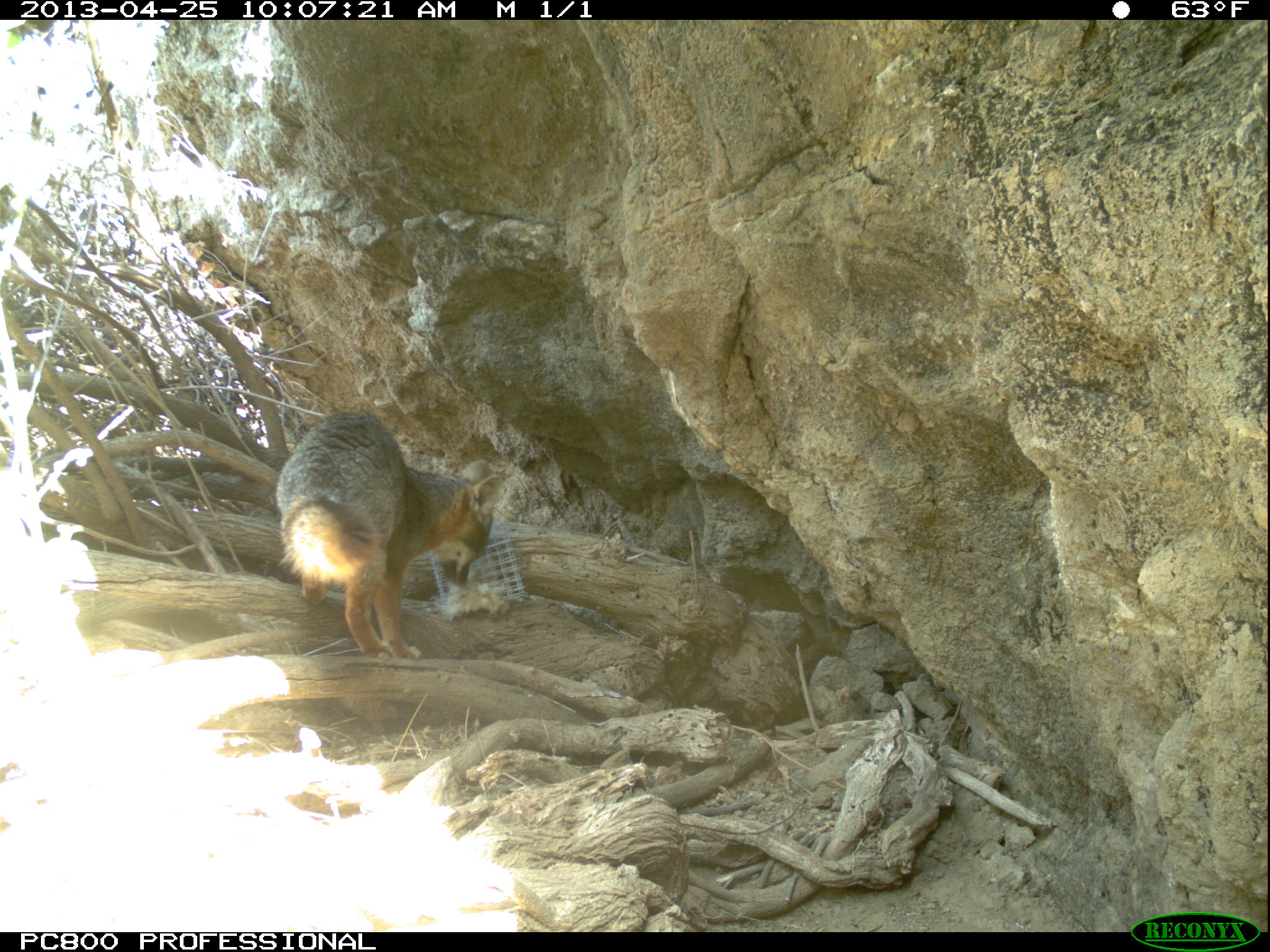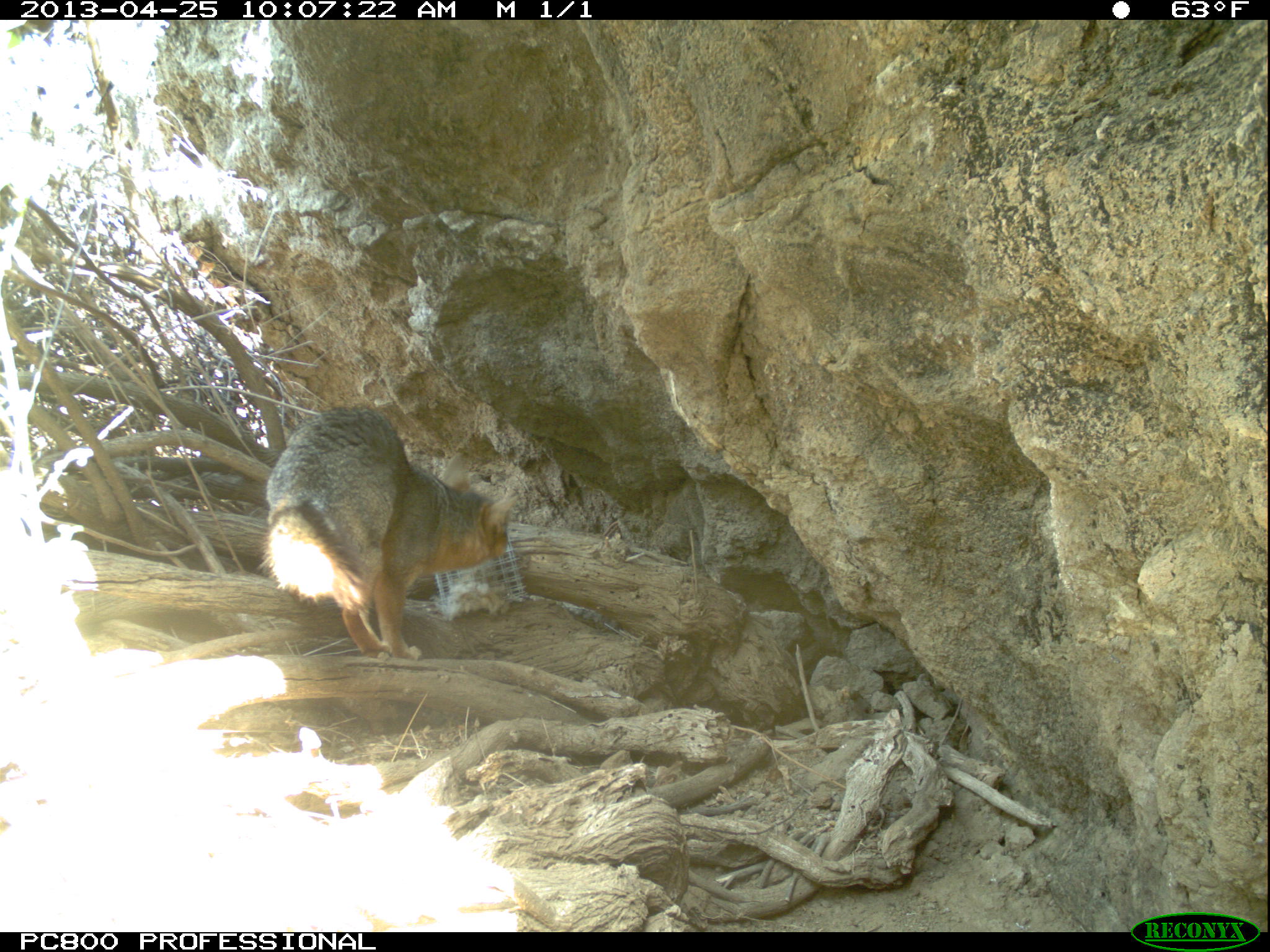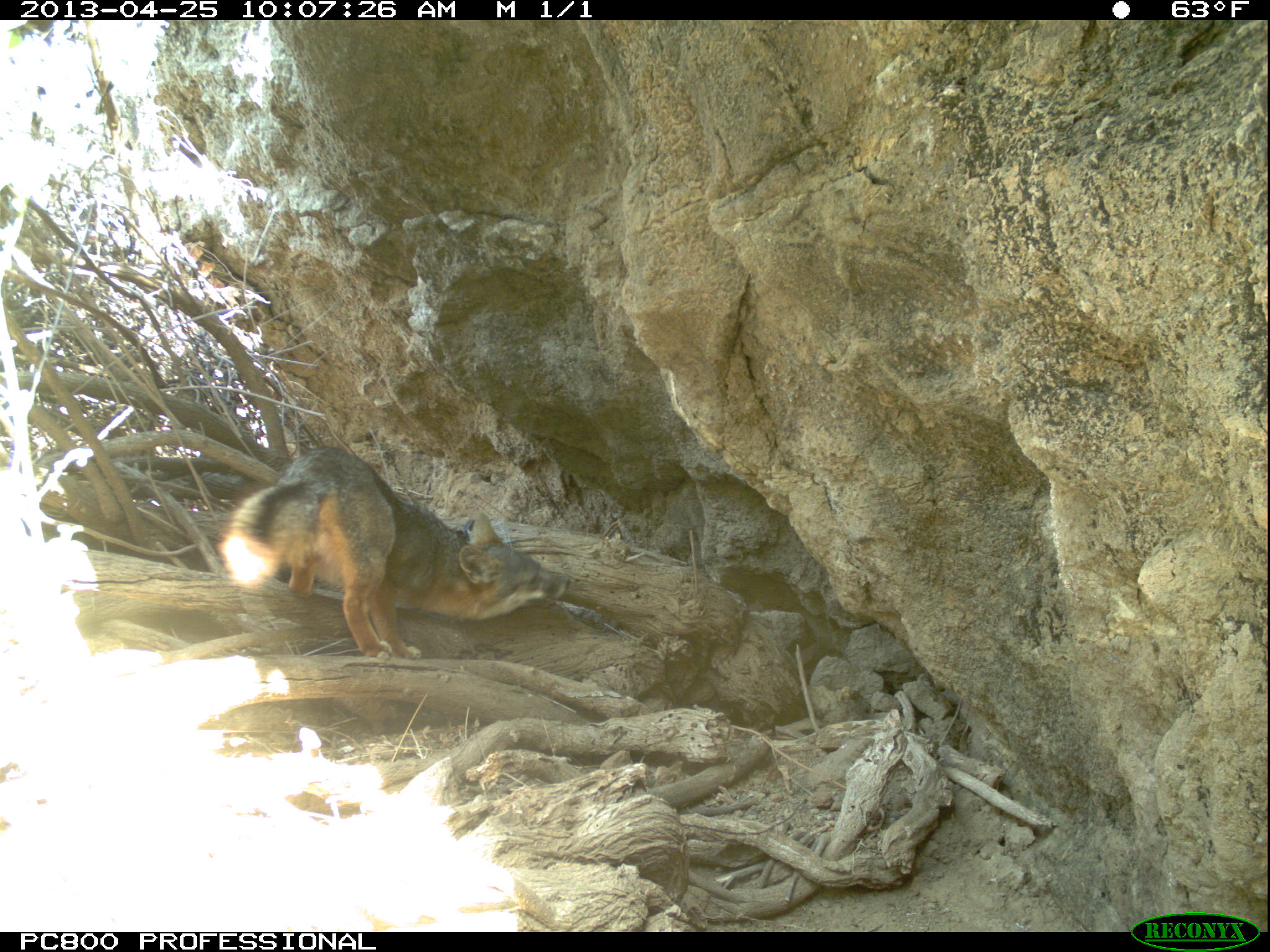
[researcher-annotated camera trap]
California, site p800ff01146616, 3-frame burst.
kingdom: Animalia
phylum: Chordata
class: Mammalia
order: Carnivora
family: Canidae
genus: Urocyon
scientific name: Urocyon littoralis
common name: island fox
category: fox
Fox (island fox) (Urocyon littoralis).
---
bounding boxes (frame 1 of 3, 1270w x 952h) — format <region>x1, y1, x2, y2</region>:
fox: <region>276, 408, 507, 661</region>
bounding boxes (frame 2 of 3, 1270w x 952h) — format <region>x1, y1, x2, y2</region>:
fox: <region>258, 402, 513, 661</region>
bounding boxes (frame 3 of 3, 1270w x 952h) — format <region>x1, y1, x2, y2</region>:
fox: <region>219, 443, 573, 661</region>